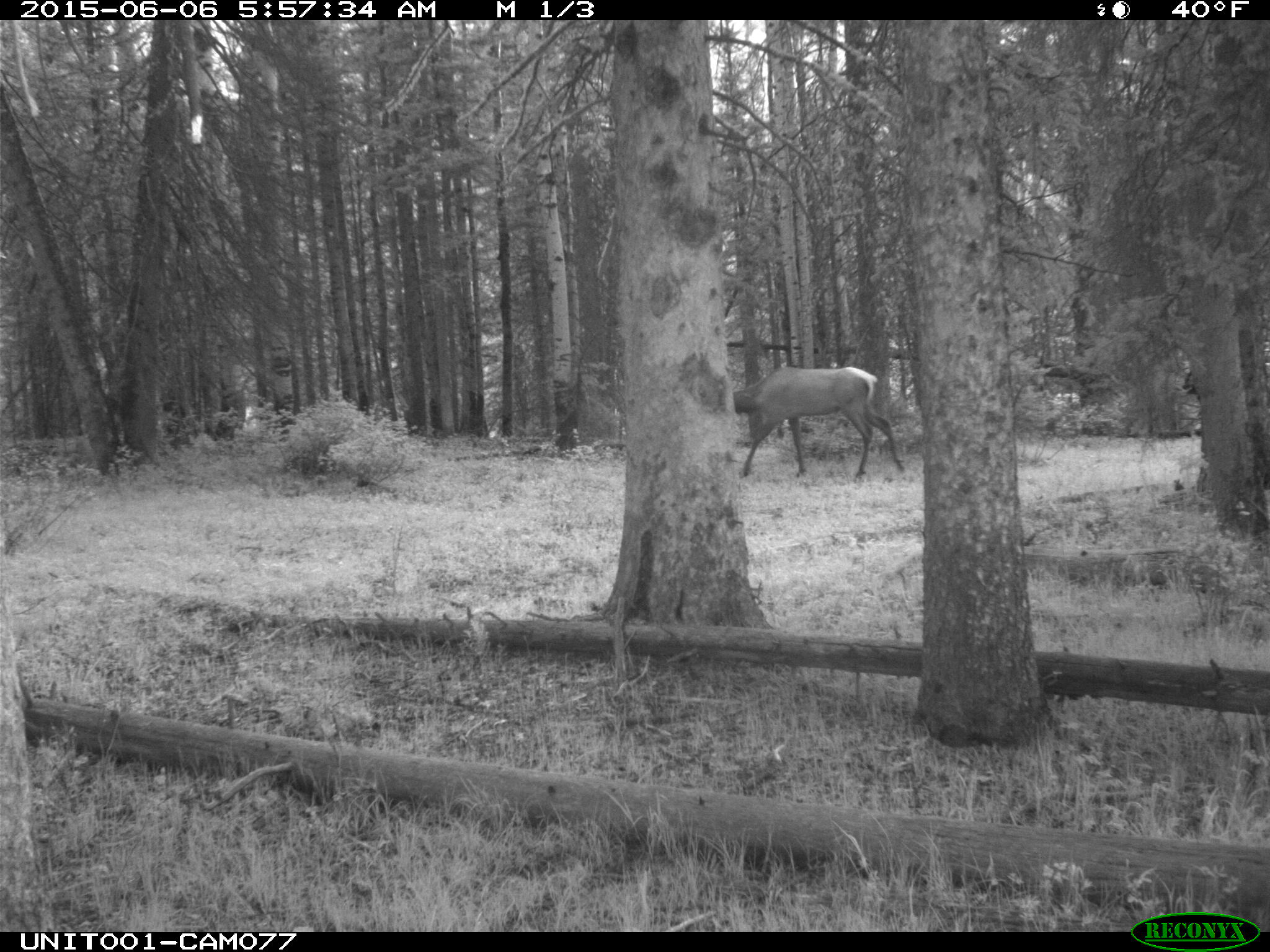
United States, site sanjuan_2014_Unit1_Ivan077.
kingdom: Animalia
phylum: Chordata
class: Mammalia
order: Artiodactyla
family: Cervidae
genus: Cervus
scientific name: Cervus elaphus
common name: red deer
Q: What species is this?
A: Cervus elaphus (red deer).